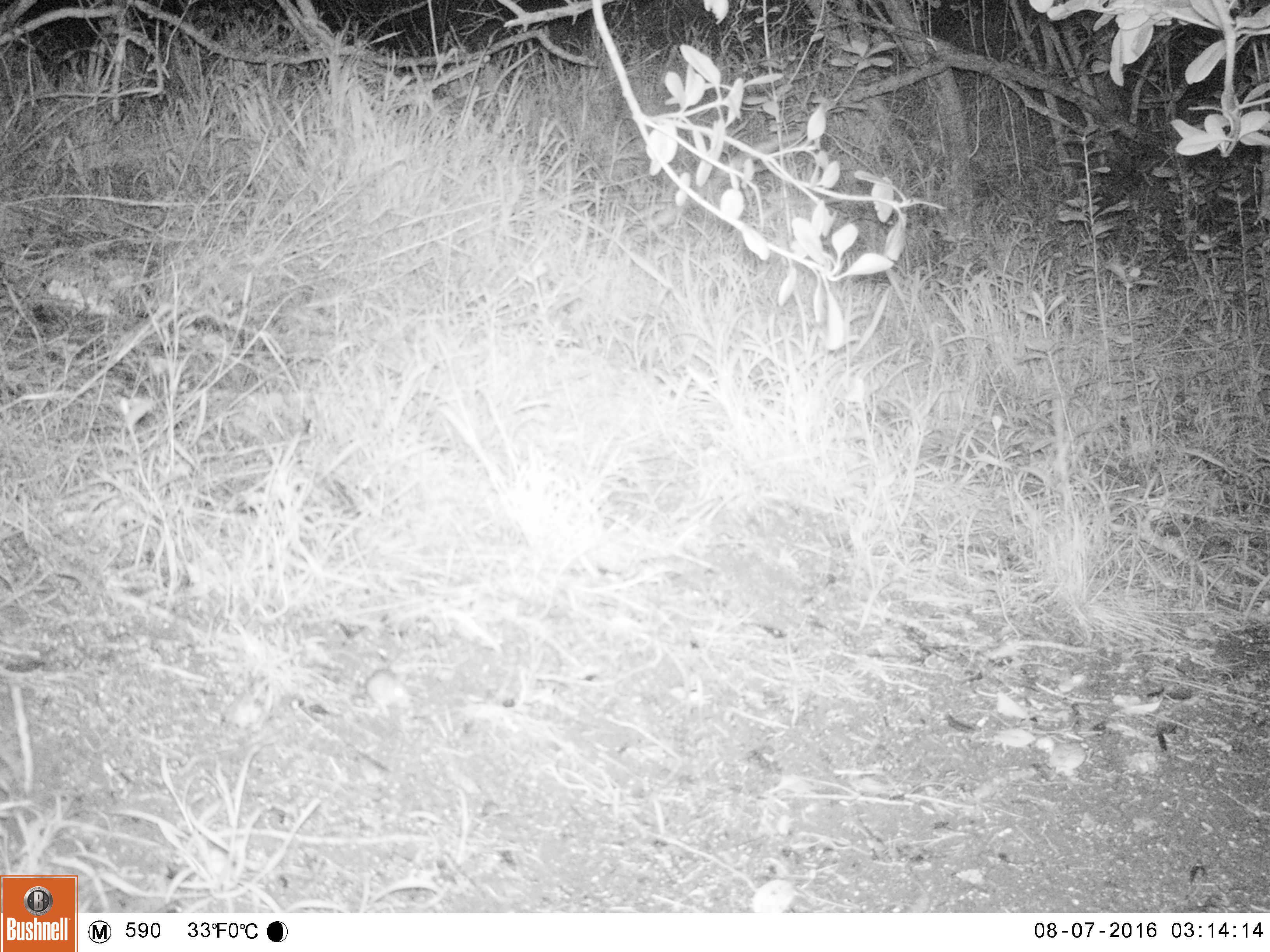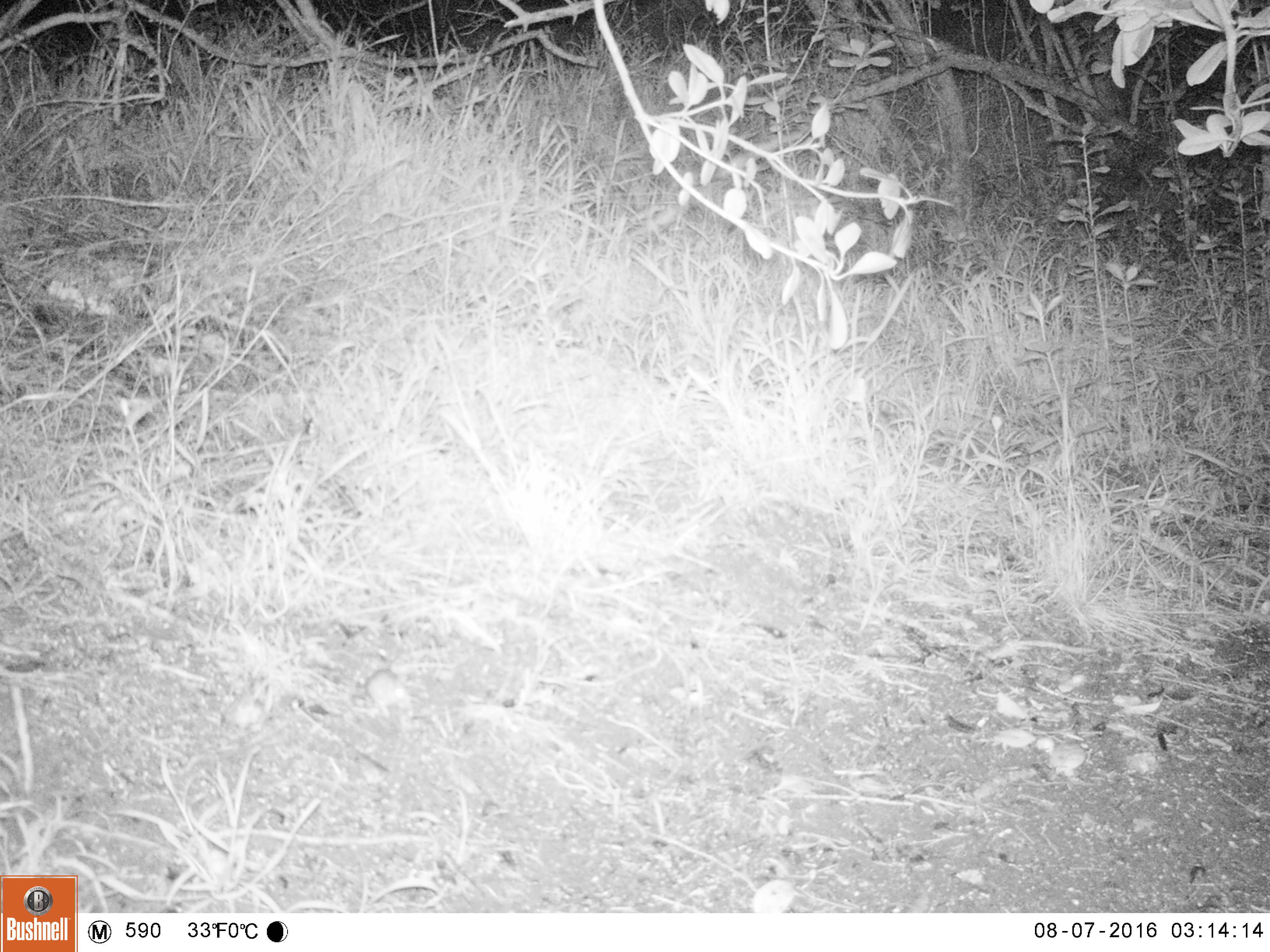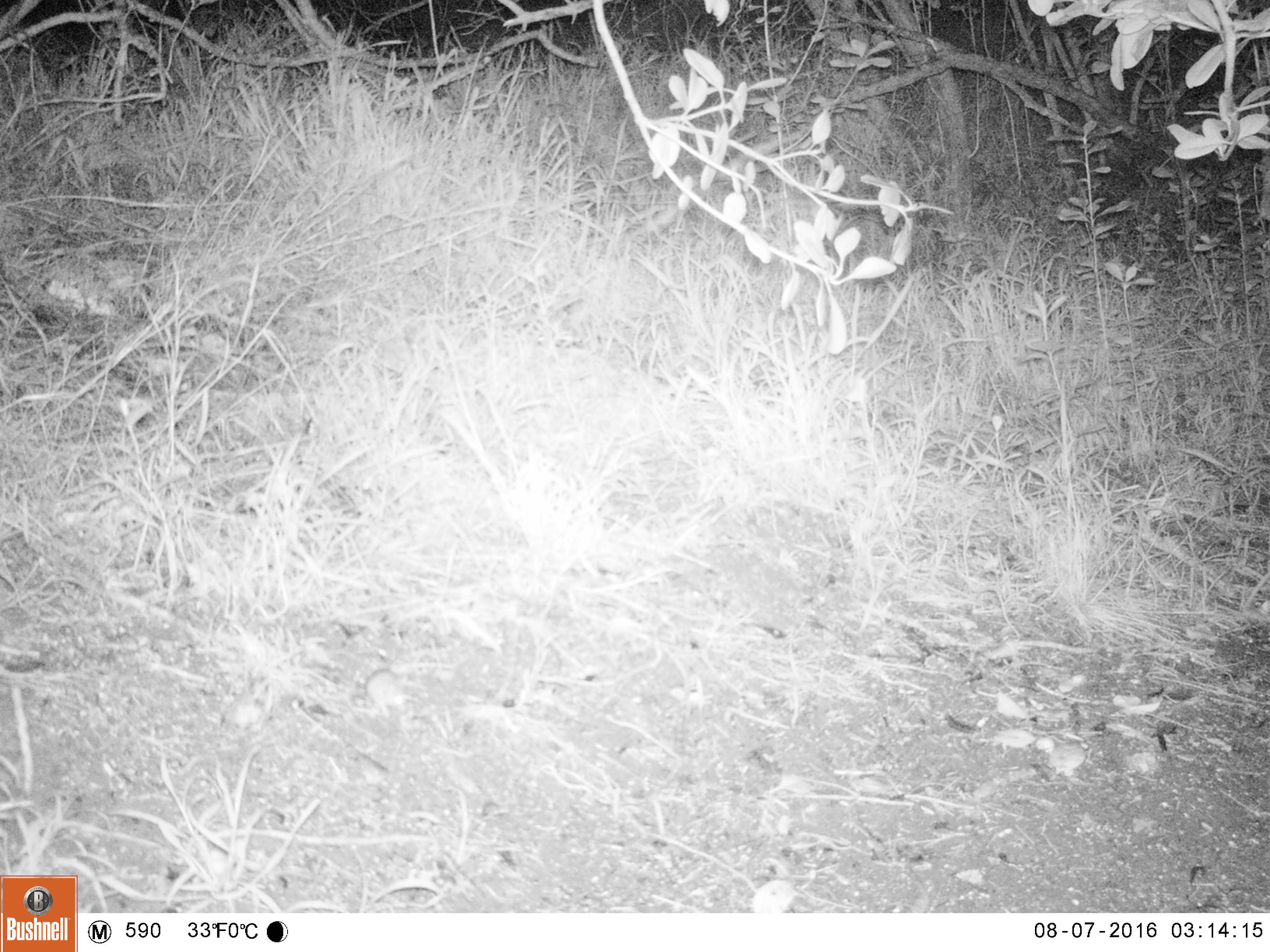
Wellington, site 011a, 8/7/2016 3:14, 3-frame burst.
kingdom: Animalia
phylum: Chordata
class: Mammalia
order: Rodentia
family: Muridae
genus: Mus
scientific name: Mus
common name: mouse